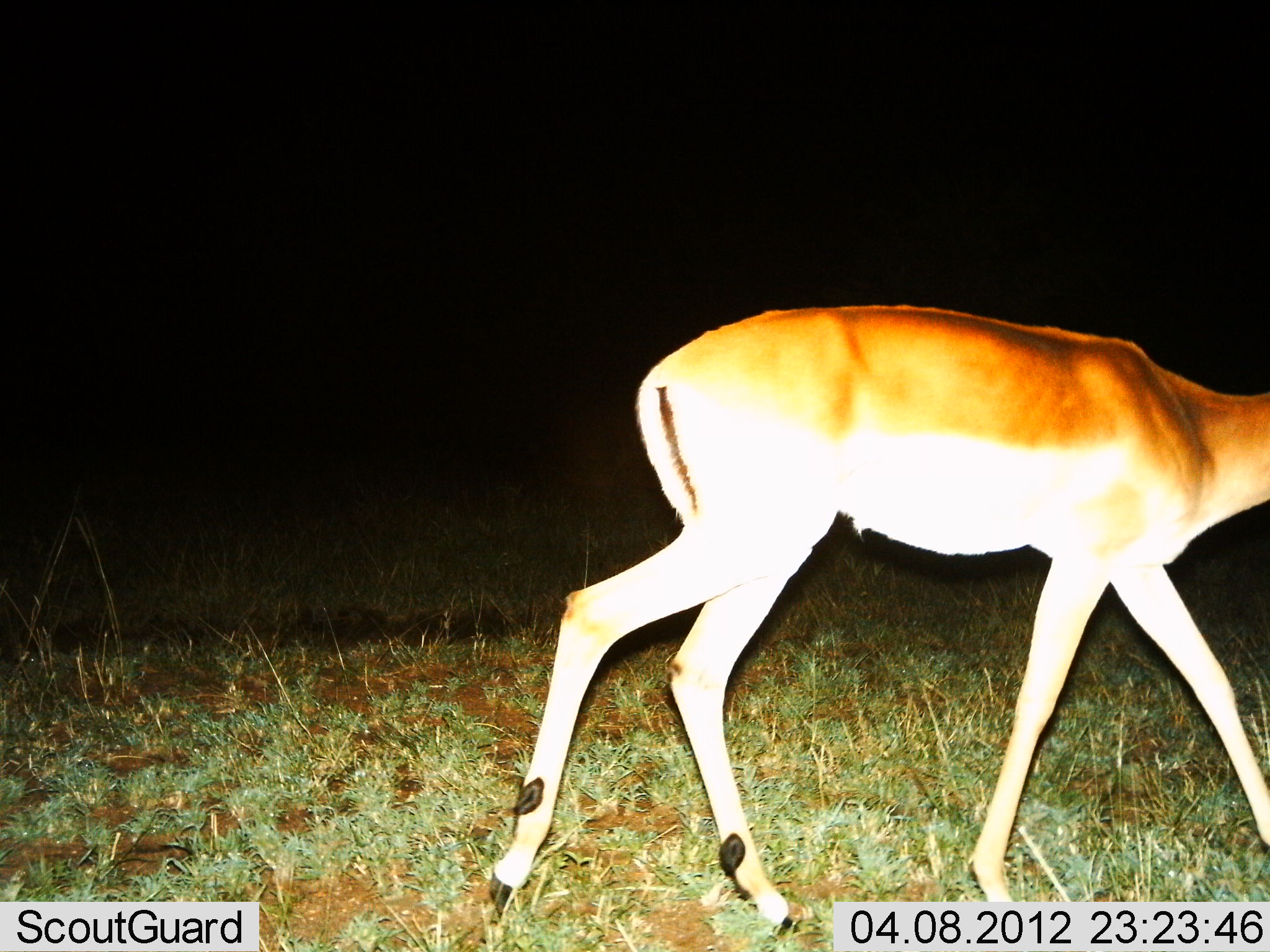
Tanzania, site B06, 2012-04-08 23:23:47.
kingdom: Animalia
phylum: Chordata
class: Mammalia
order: Artiodactyla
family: Bovidae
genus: Aepyceros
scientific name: Aepyceros melampus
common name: impala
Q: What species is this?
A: Impala (Aepyceros melampus).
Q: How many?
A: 1.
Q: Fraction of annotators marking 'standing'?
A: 0%.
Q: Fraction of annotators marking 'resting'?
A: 0%.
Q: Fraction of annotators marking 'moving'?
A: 100%.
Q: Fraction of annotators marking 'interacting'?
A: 0%.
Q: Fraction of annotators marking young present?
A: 0%.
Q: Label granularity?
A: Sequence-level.